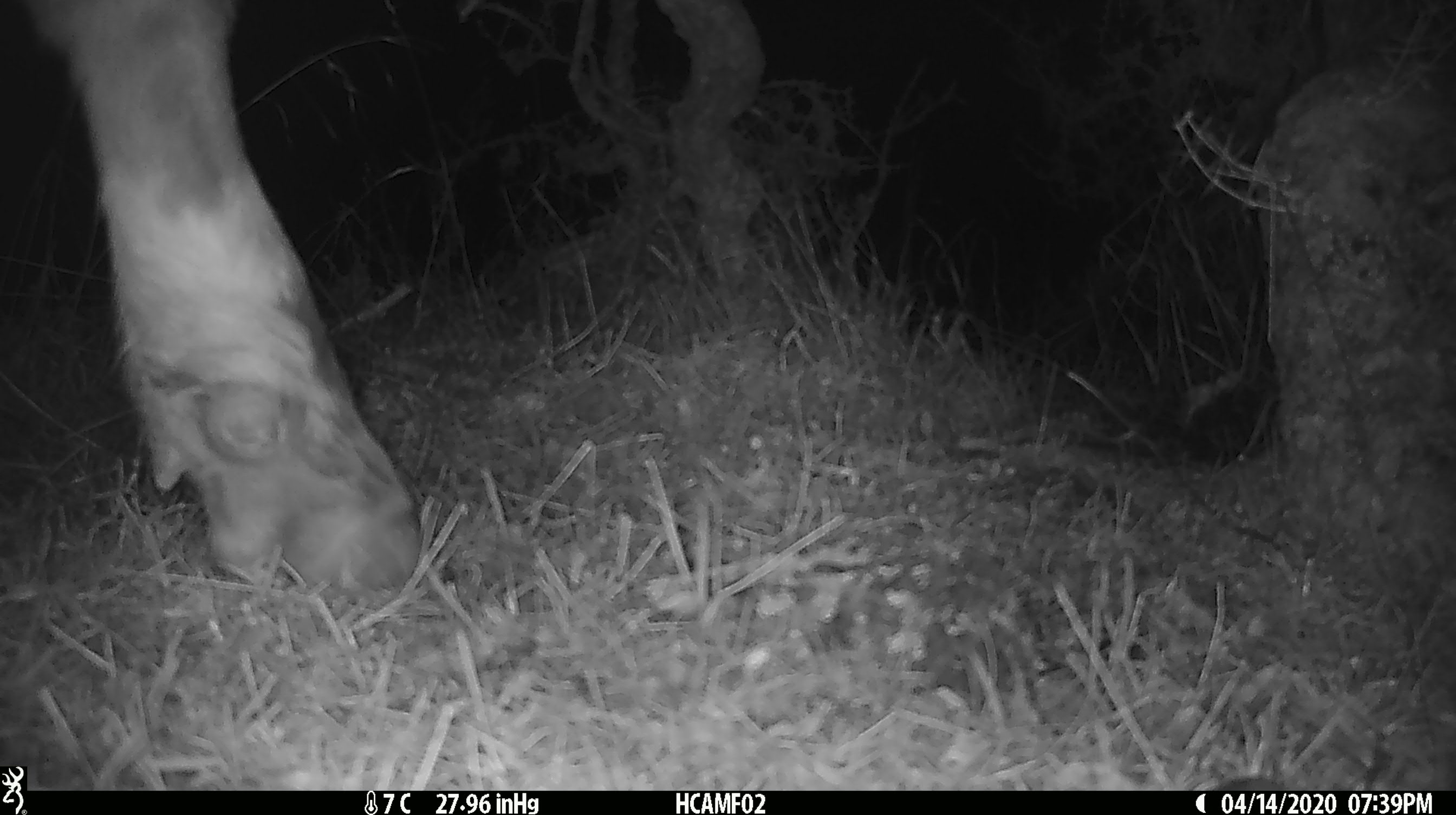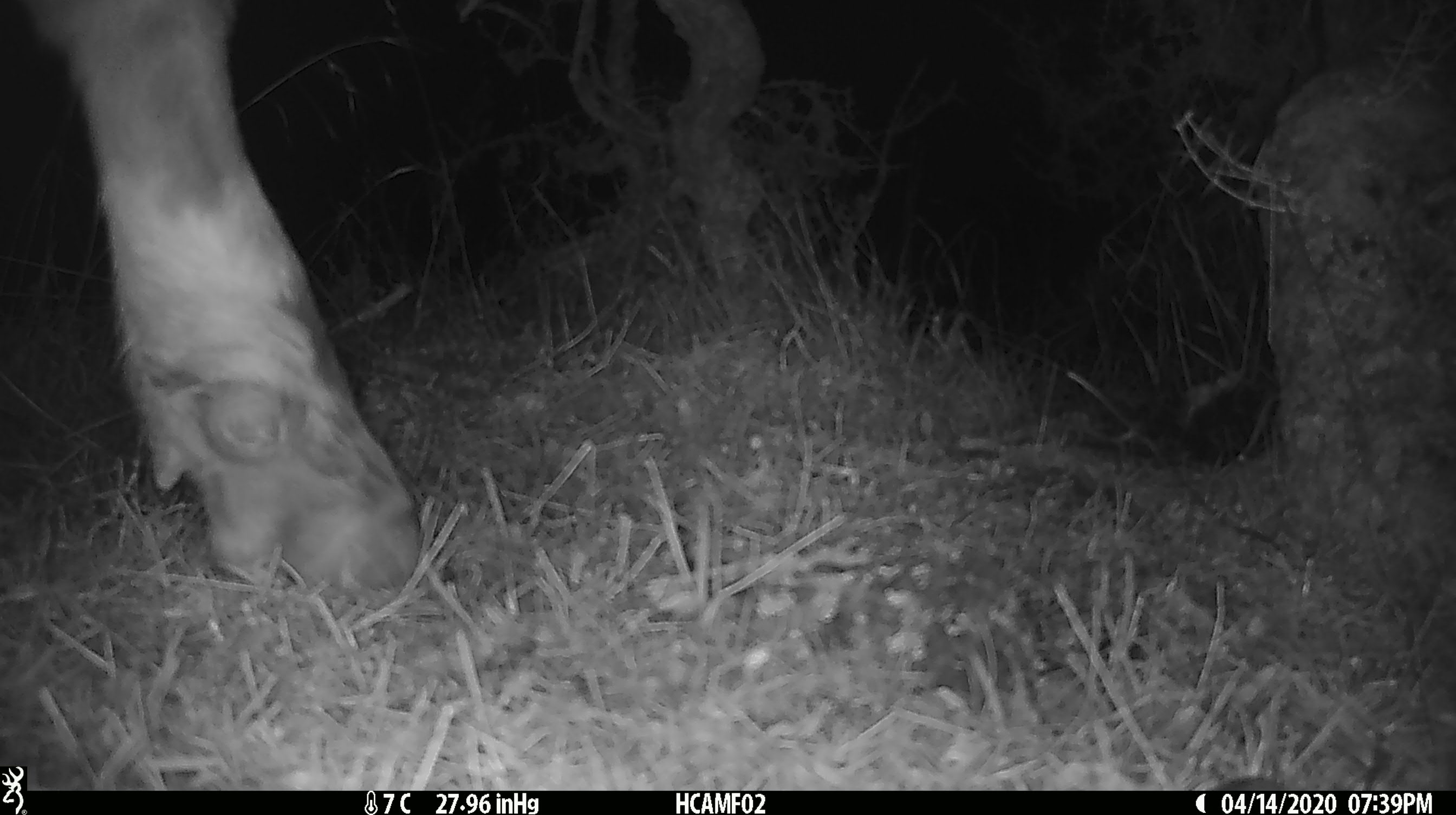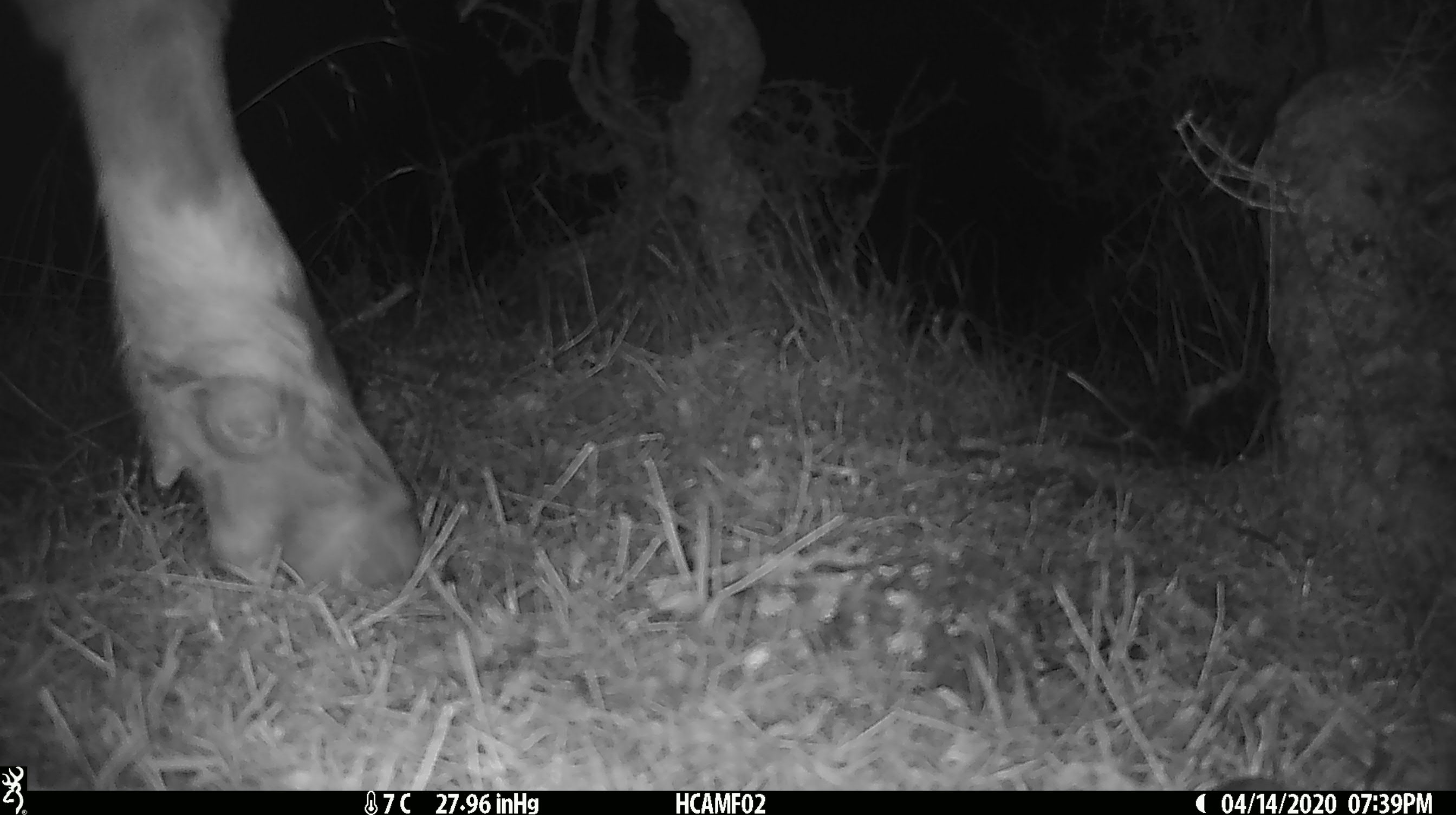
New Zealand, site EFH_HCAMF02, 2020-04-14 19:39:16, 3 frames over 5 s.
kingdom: Animalia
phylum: Chordata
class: Mammalia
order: Artiodactyla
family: Bovidae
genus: Bos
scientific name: Bos taurus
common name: domestic cow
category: cow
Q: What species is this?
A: Cow (domestic cow) (Bos taurus).